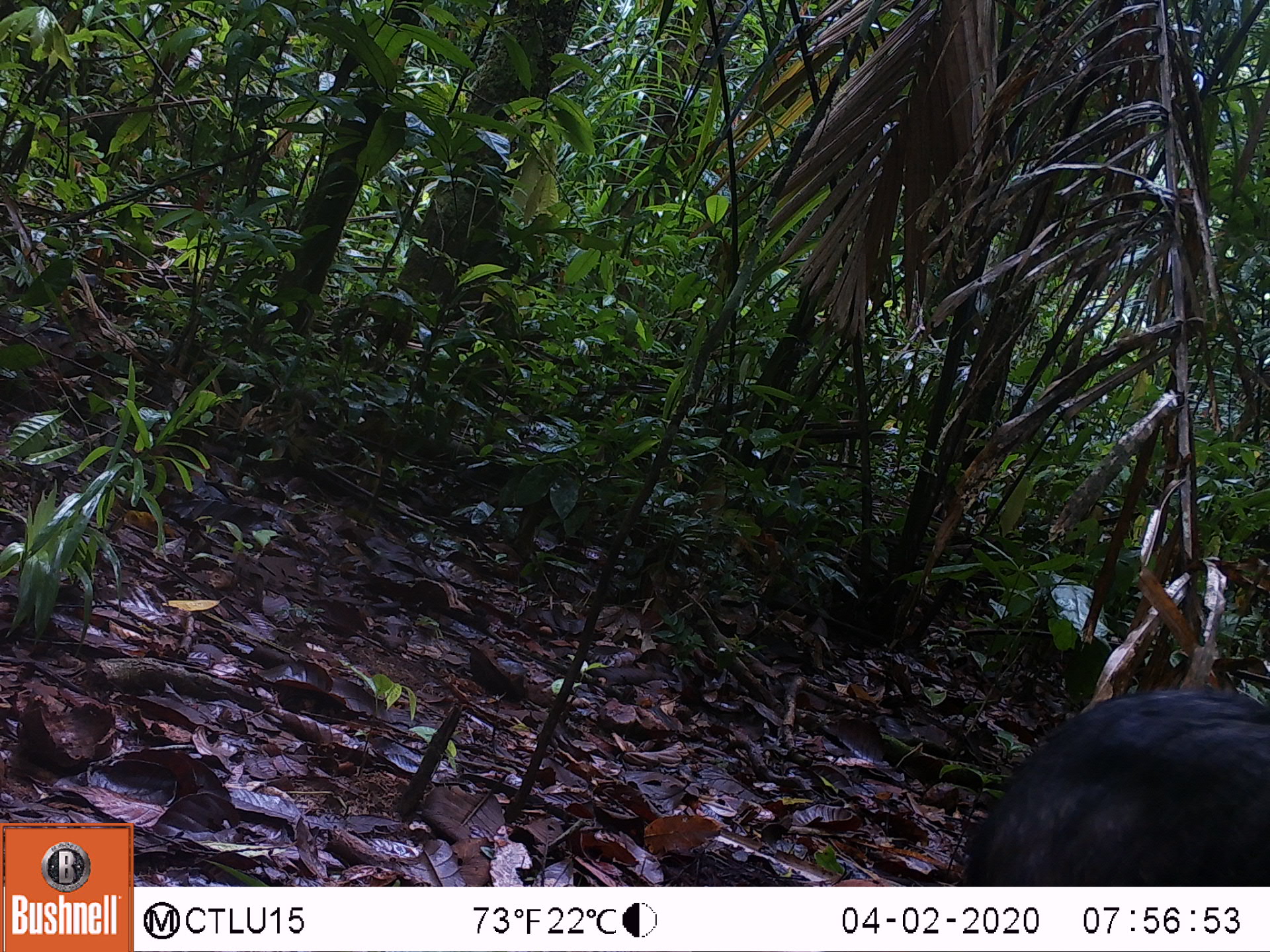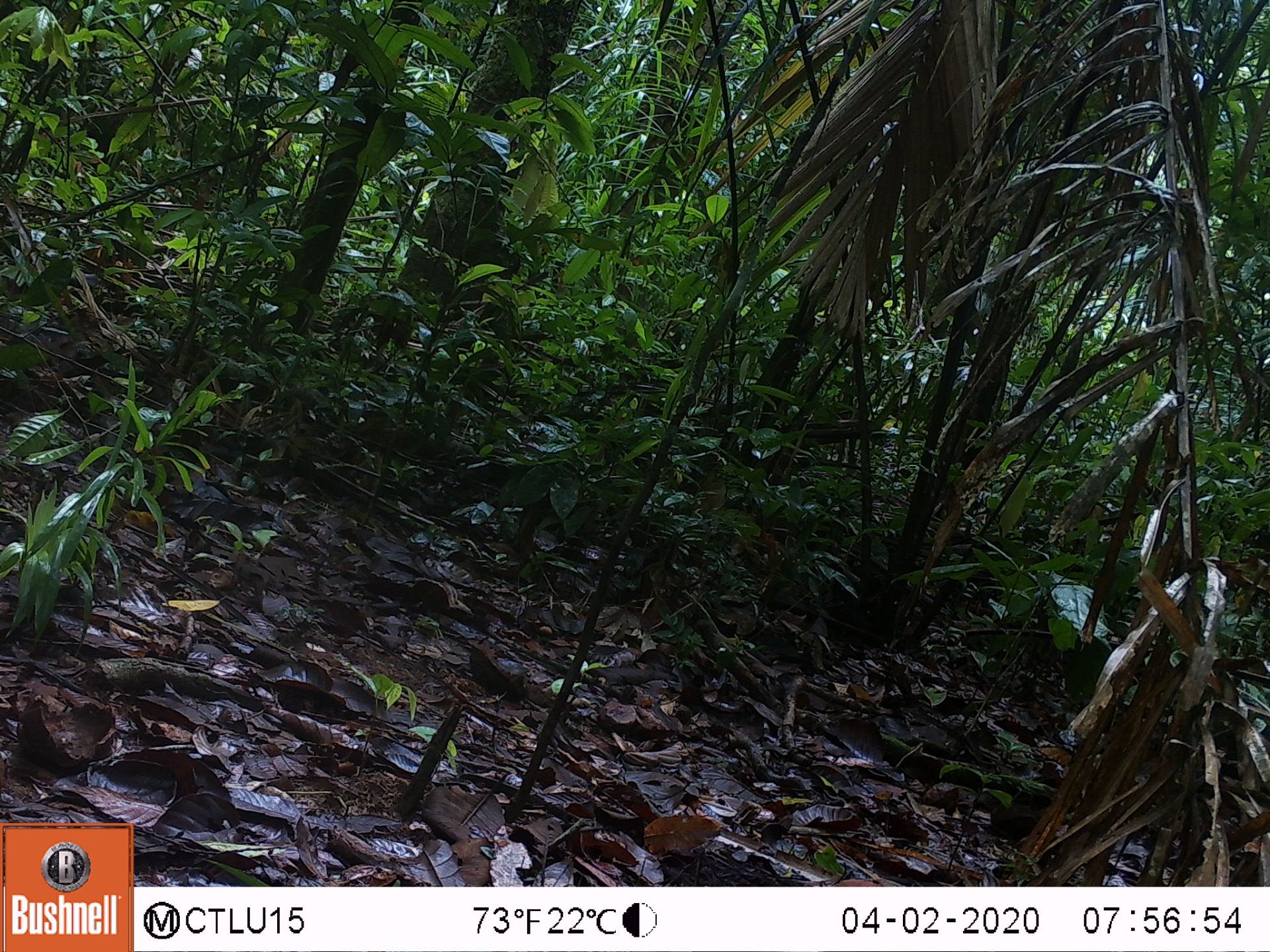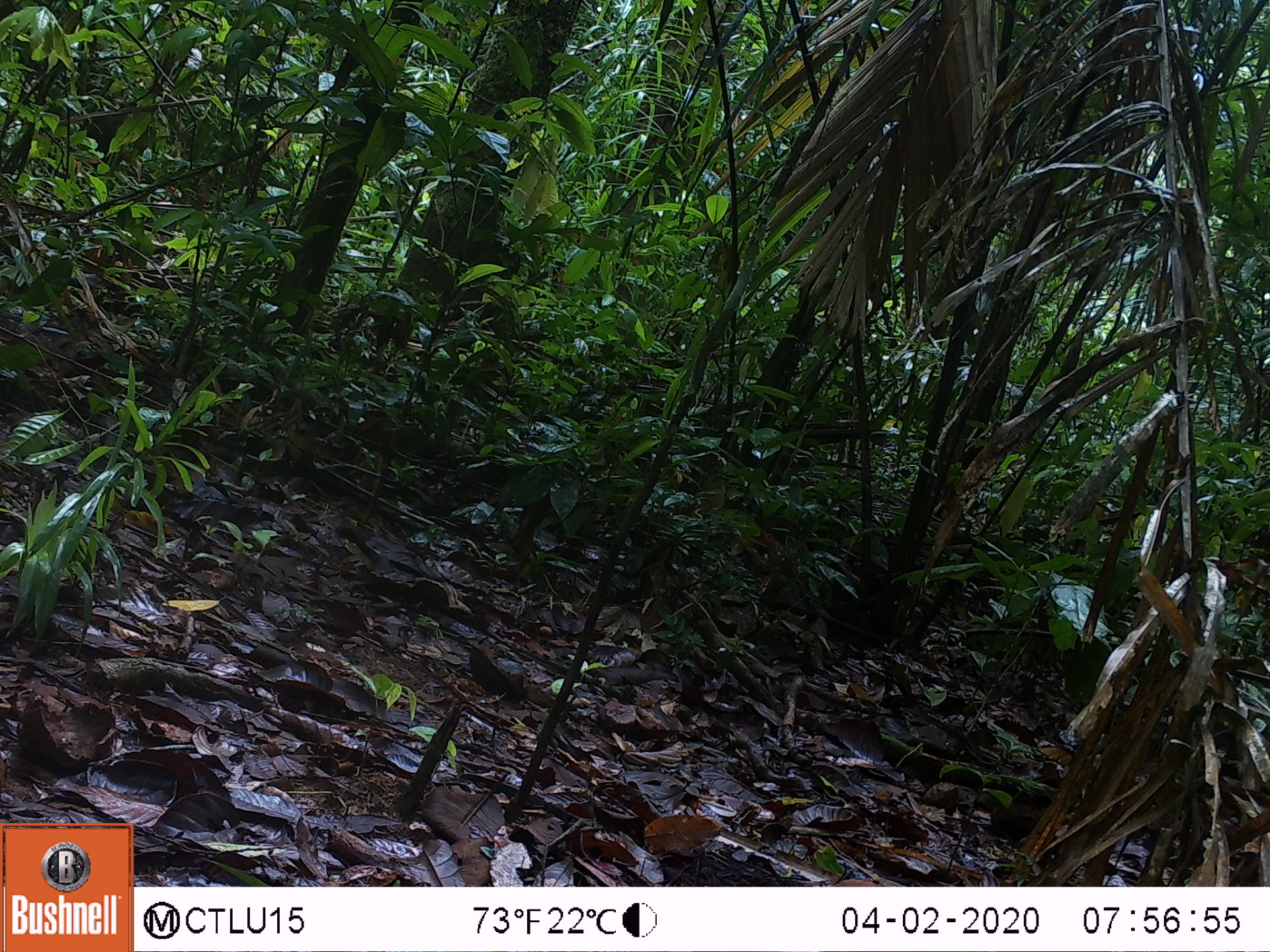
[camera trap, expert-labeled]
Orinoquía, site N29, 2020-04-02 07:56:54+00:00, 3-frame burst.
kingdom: Animalia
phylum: Chordata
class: Mammalia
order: Artiodactyla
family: Tayassuidae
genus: Pecari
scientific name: Pecari tajacu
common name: collared peccary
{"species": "collared peccary (Pecari tajacu)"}